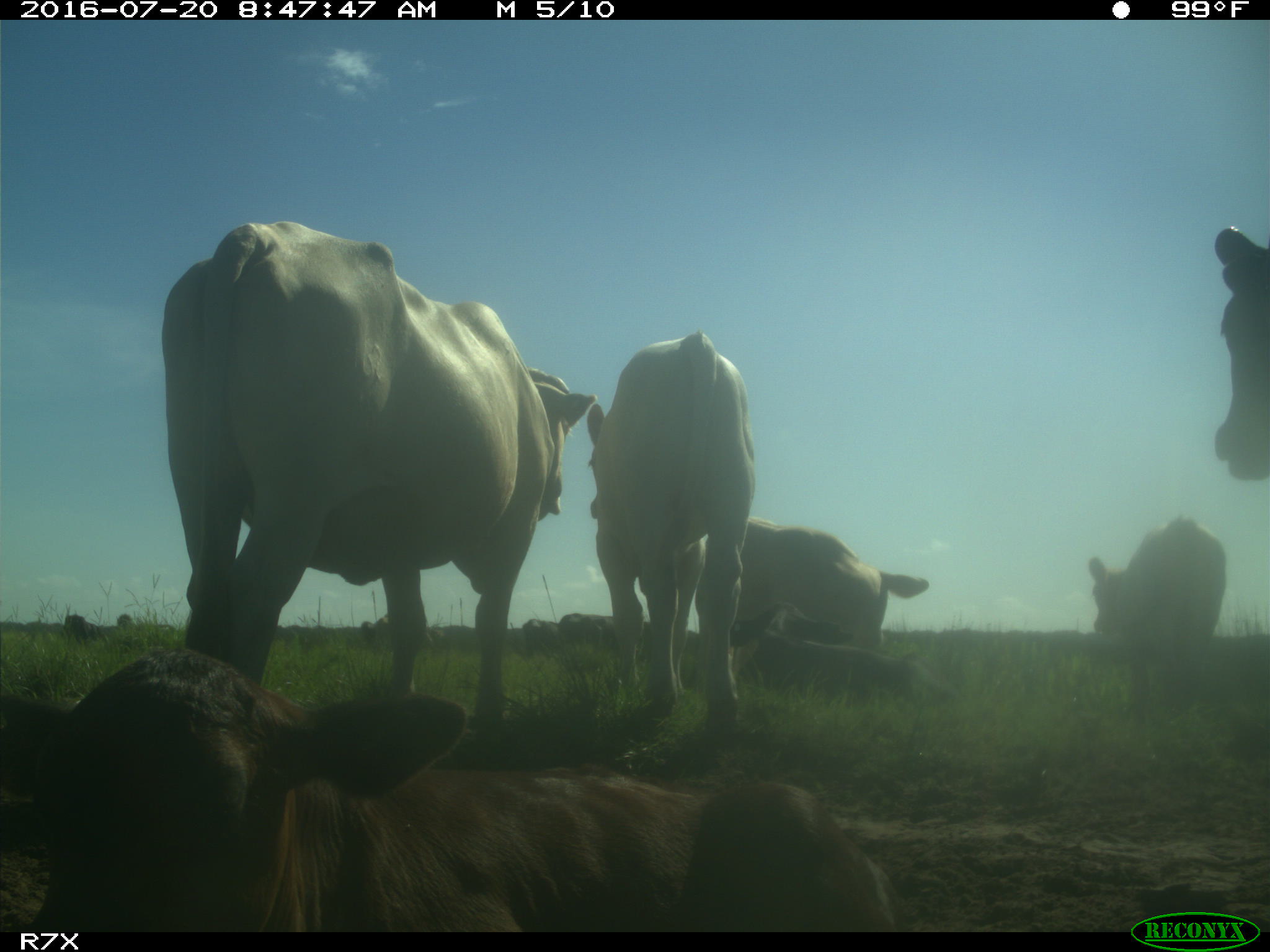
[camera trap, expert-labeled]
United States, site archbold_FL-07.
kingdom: Animalia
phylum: Chordata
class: Mammalia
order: Artiodactyla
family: Bovidae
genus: Bos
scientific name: Bos taurus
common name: domestic cow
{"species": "Bos taurus (domestic cow)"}